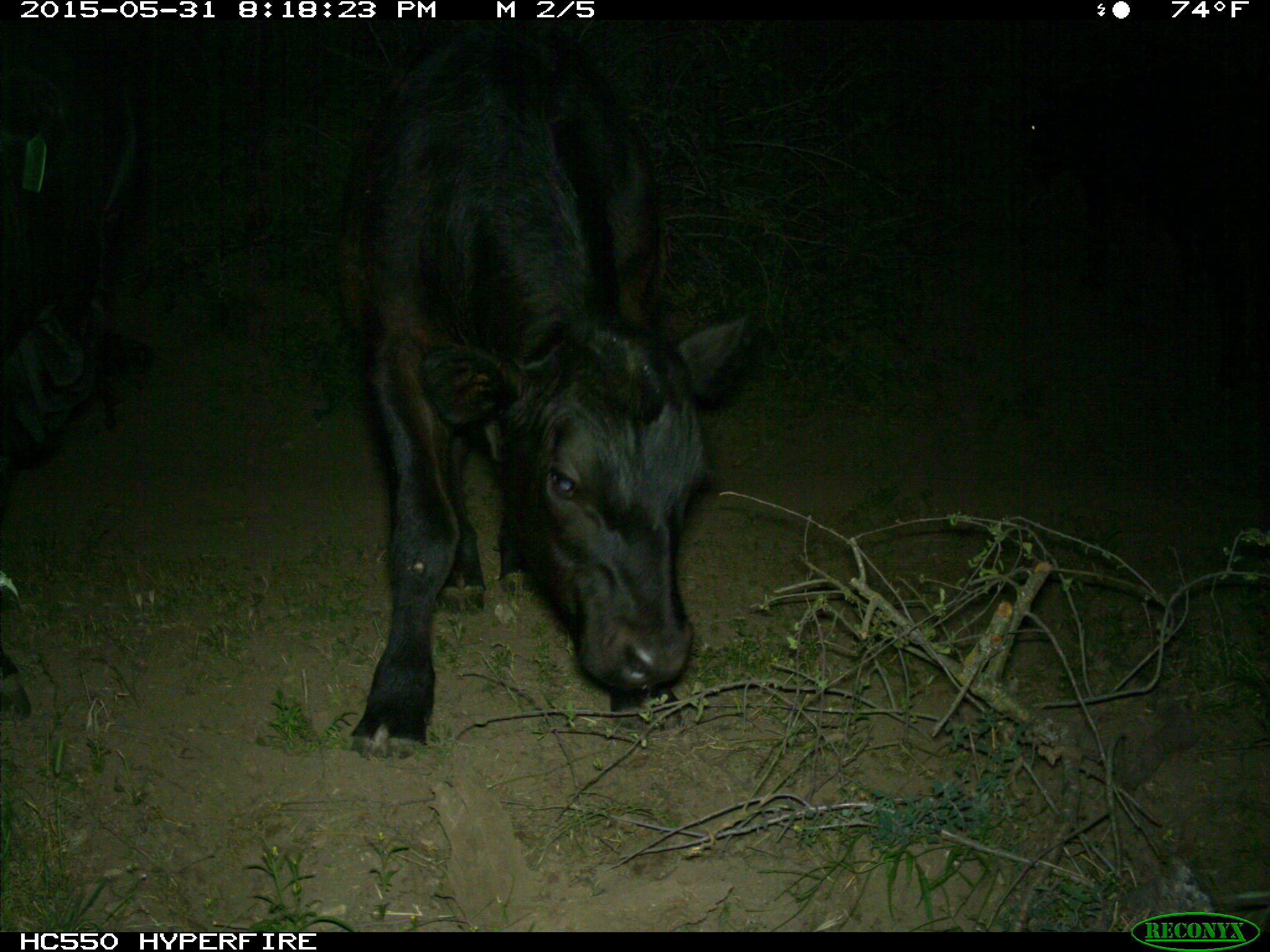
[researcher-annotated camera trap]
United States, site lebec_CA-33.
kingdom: Animalia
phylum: Chordata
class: Mammalia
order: Artiodactyla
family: Bovidae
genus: Bos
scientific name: Bos taurus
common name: domestic cow